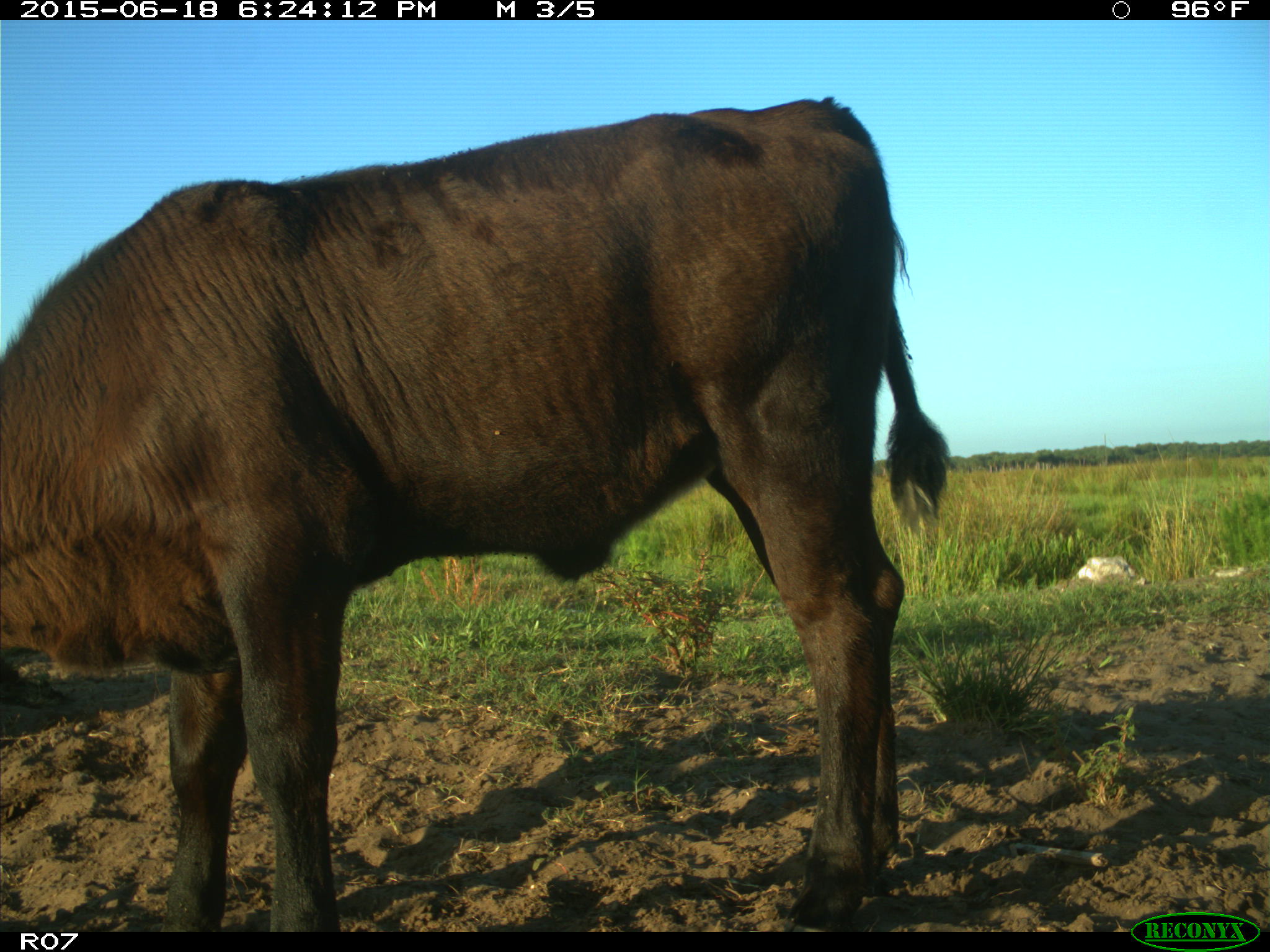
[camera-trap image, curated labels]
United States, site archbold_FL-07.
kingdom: Animalia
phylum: Chordata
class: Mammalia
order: Artiodactyla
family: Bovidae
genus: Bos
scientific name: Bos taurus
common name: domestic cow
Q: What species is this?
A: Bos taurus (domestic cow).